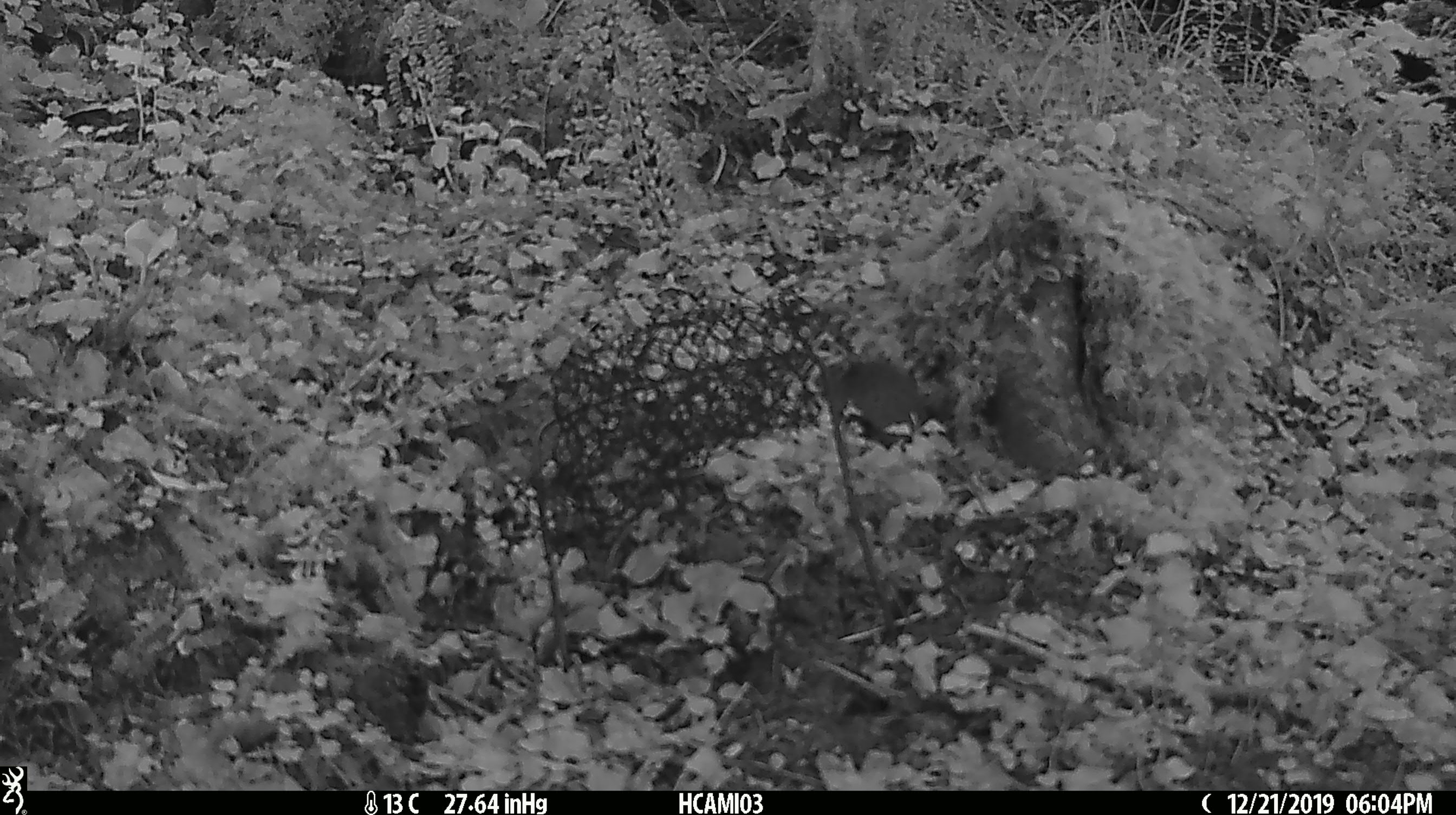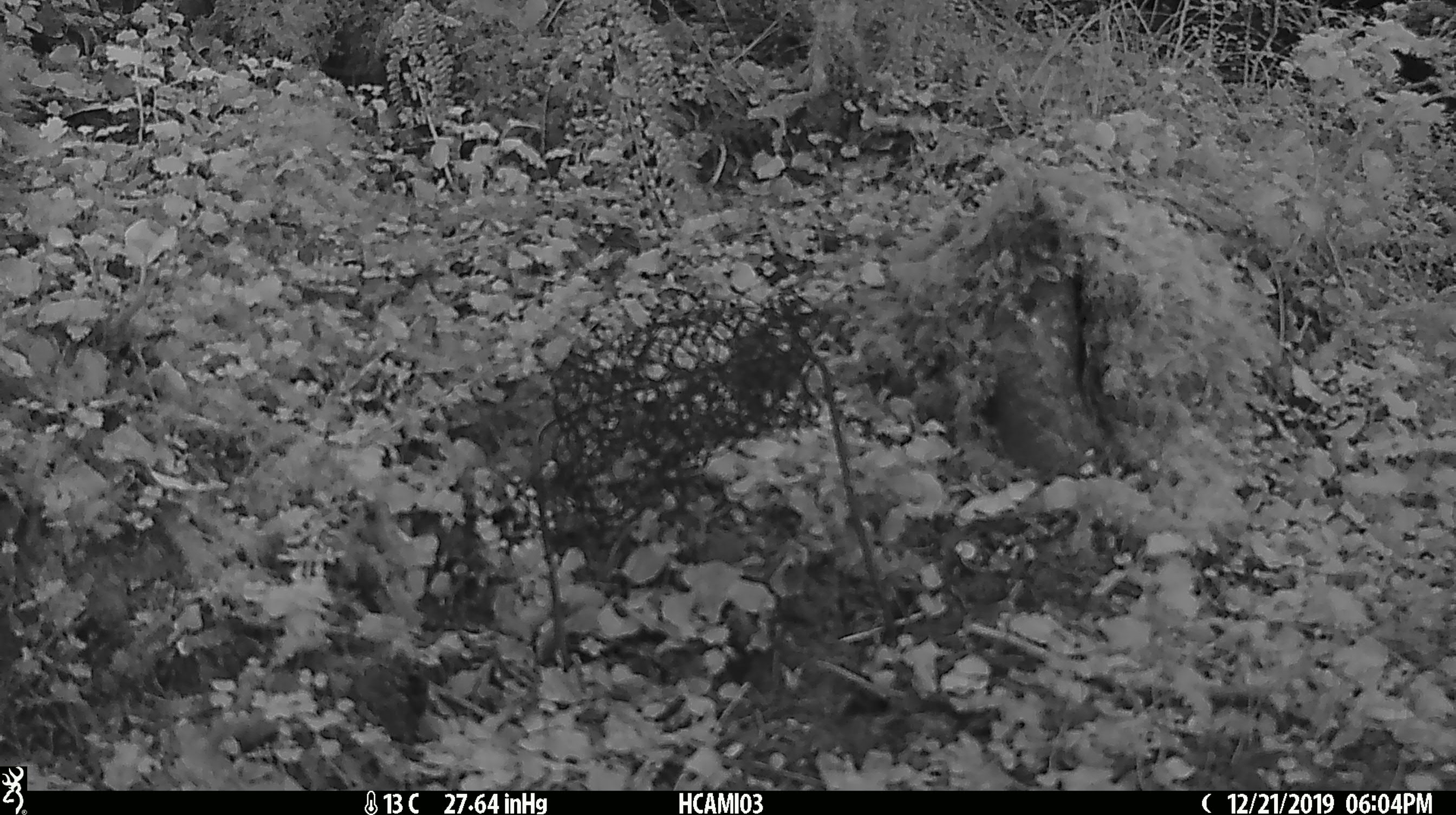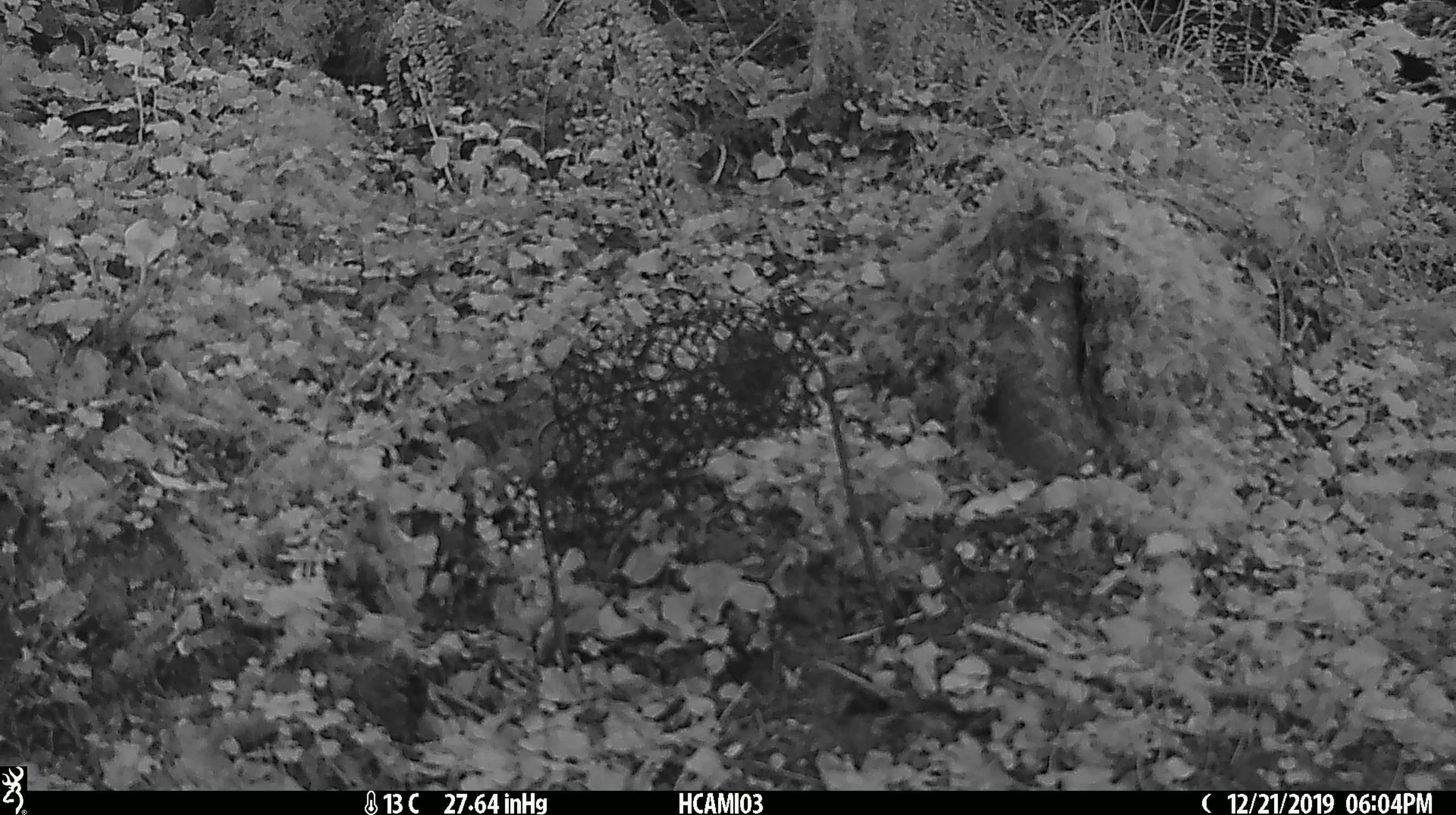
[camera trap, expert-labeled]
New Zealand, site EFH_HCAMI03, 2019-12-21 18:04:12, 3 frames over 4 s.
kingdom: Animalia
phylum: Chordata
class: Mammalia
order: Rodentia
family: Muridae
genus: Mus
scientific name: Mus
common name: mouse